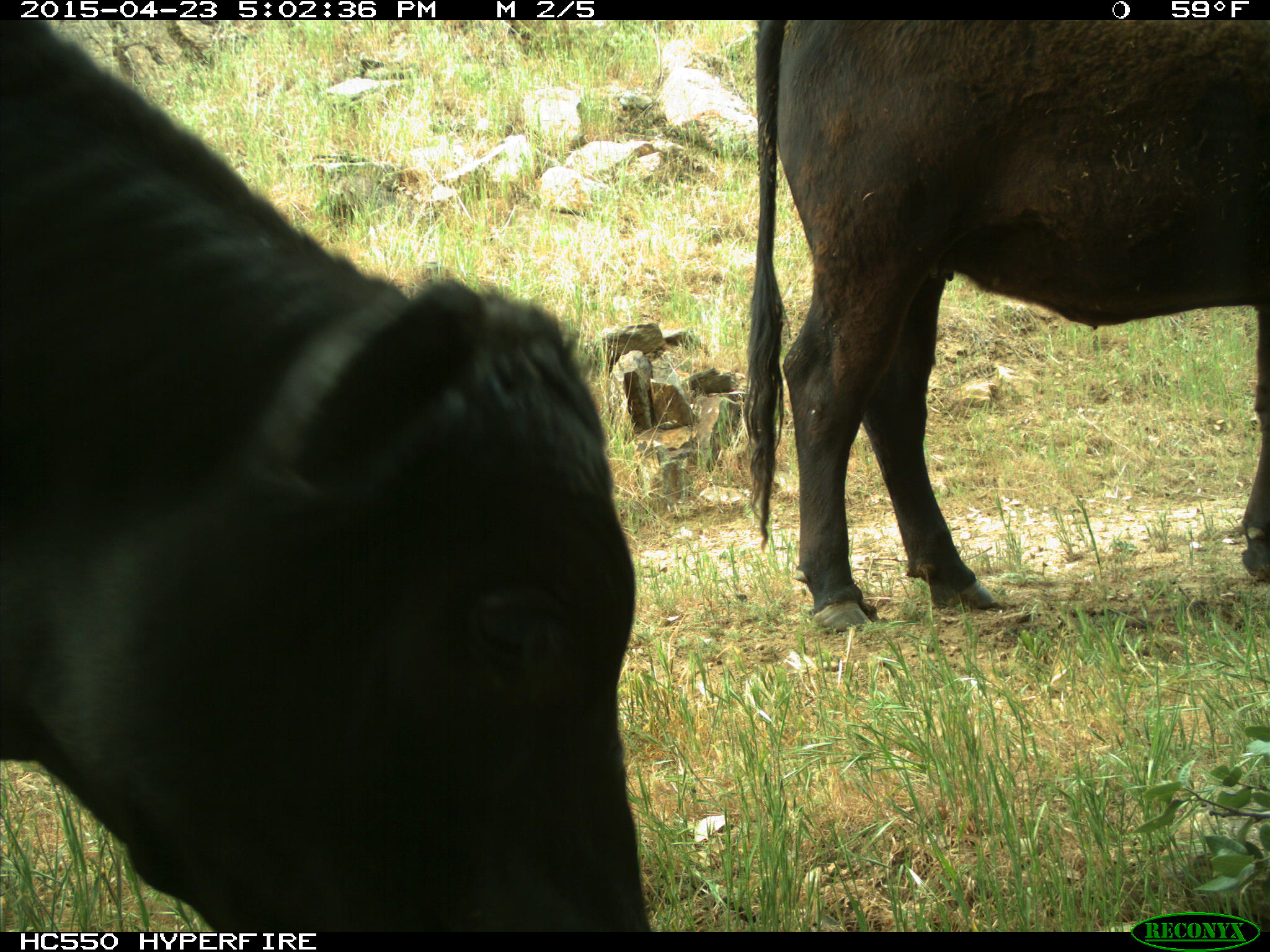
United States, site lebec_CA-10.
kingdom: Animalia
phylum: Chordata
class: Mammalia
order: Artiodactyla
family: Bovidae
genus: Bos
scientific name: Bos taurus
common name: domestic cow